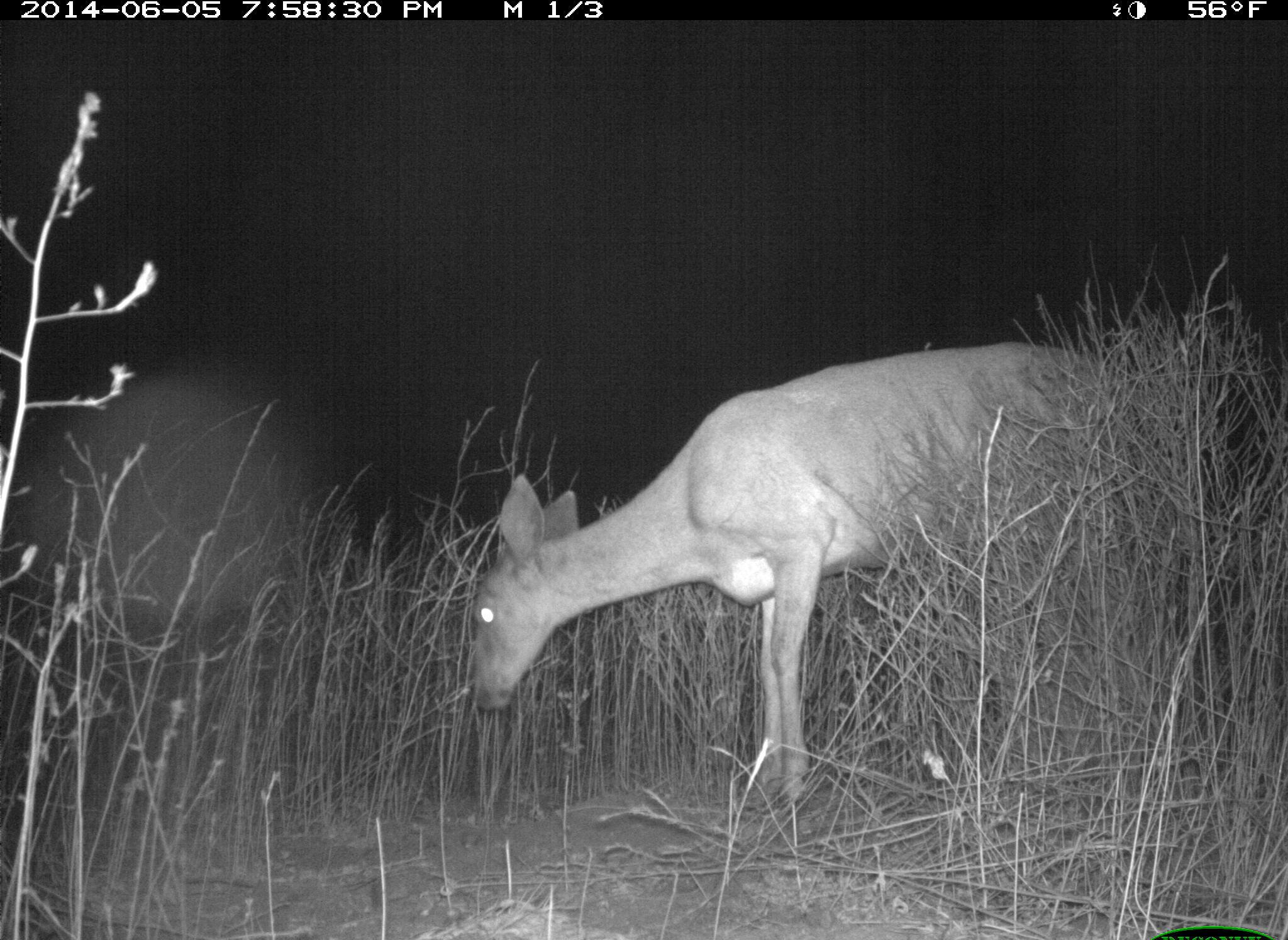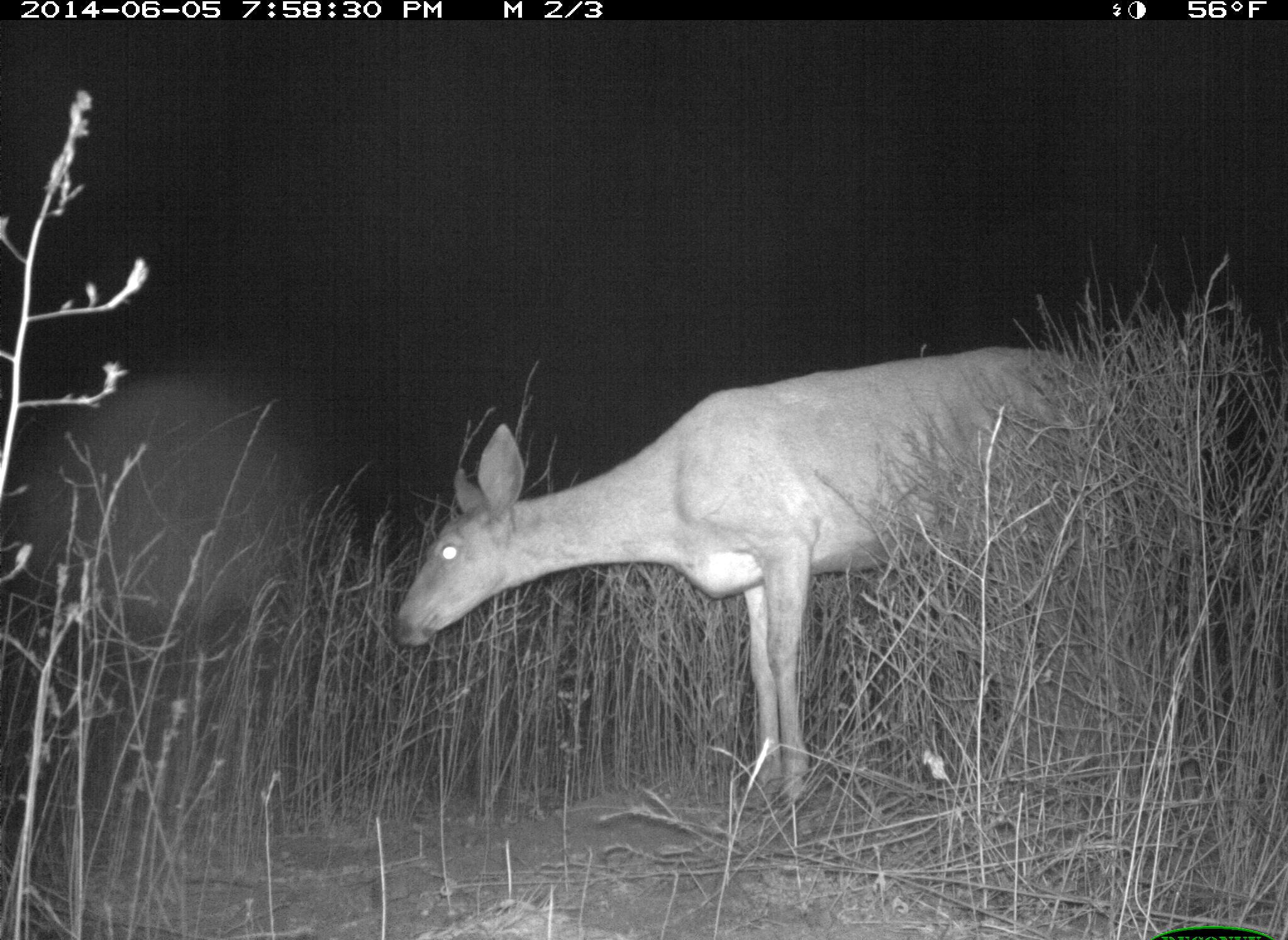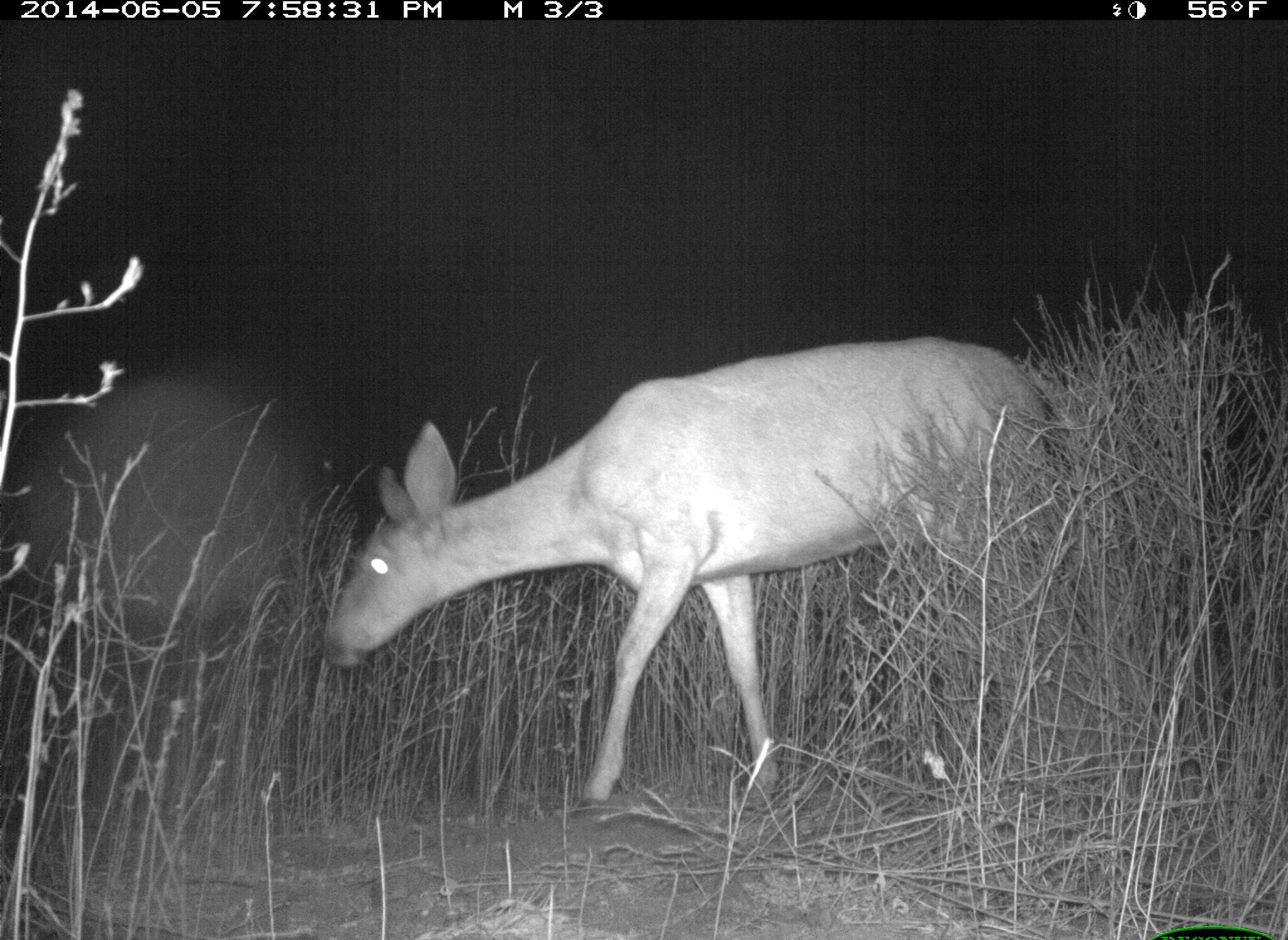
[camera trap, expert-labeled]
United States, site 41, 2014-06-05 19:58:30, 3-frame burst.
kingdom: Animalia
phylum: Chordata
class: Mammalia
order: Artiodactyla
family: Cervidae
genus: Odocoileus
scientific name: Odocoileus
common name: deer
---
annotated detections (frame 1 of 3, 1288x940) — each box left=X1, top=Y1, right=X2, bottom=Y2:
deer: left=469, top=340, right=1141, bottom=815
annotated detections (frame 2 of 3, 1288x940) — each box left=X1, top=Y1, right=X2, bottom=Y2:
deer: left=390, top=344, right=1149, bottom=811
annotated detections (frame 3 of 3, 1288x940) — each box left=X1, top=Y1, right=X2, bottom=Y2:
deer: left=328, top=334, right=1068, bottom=830